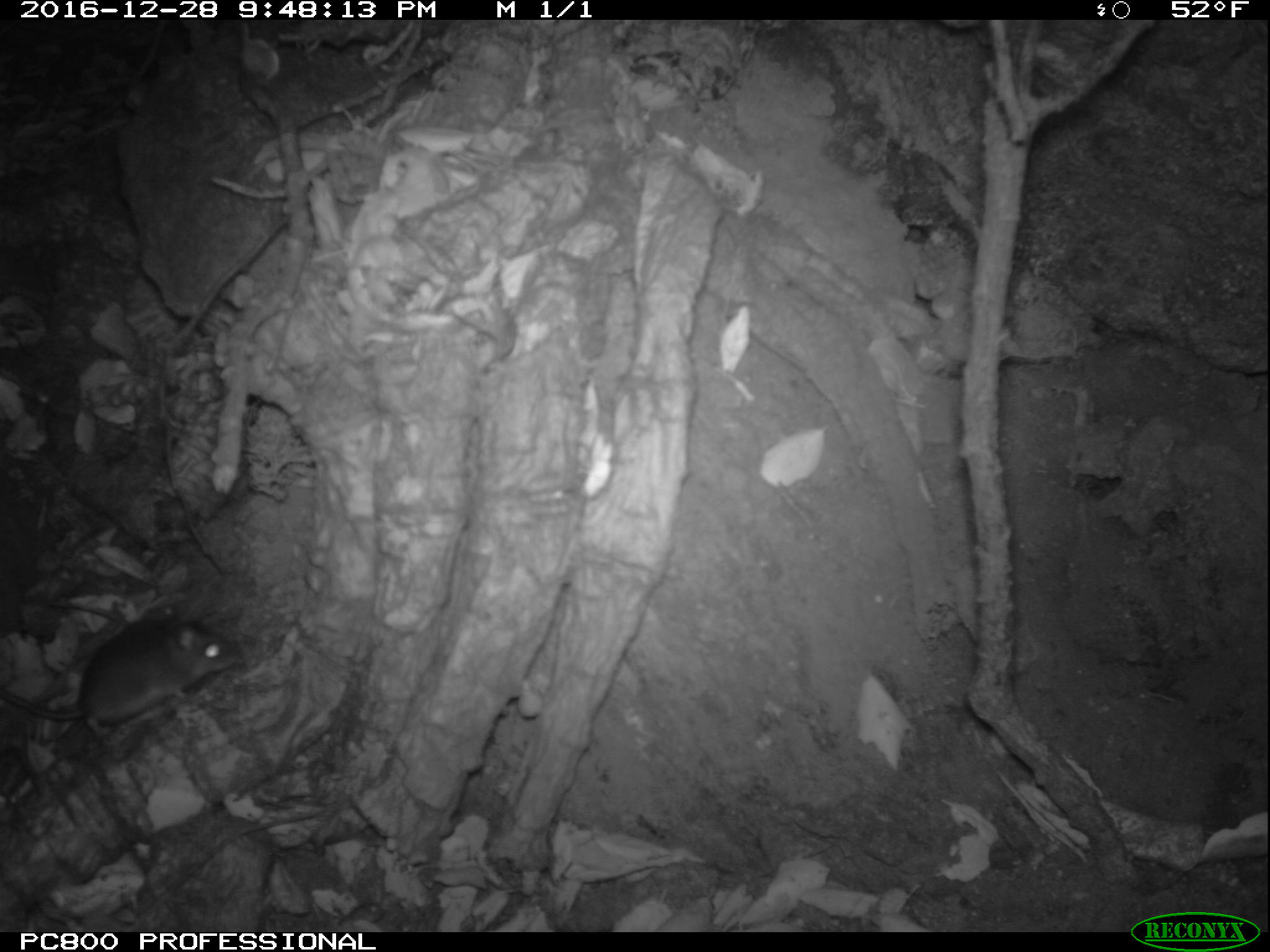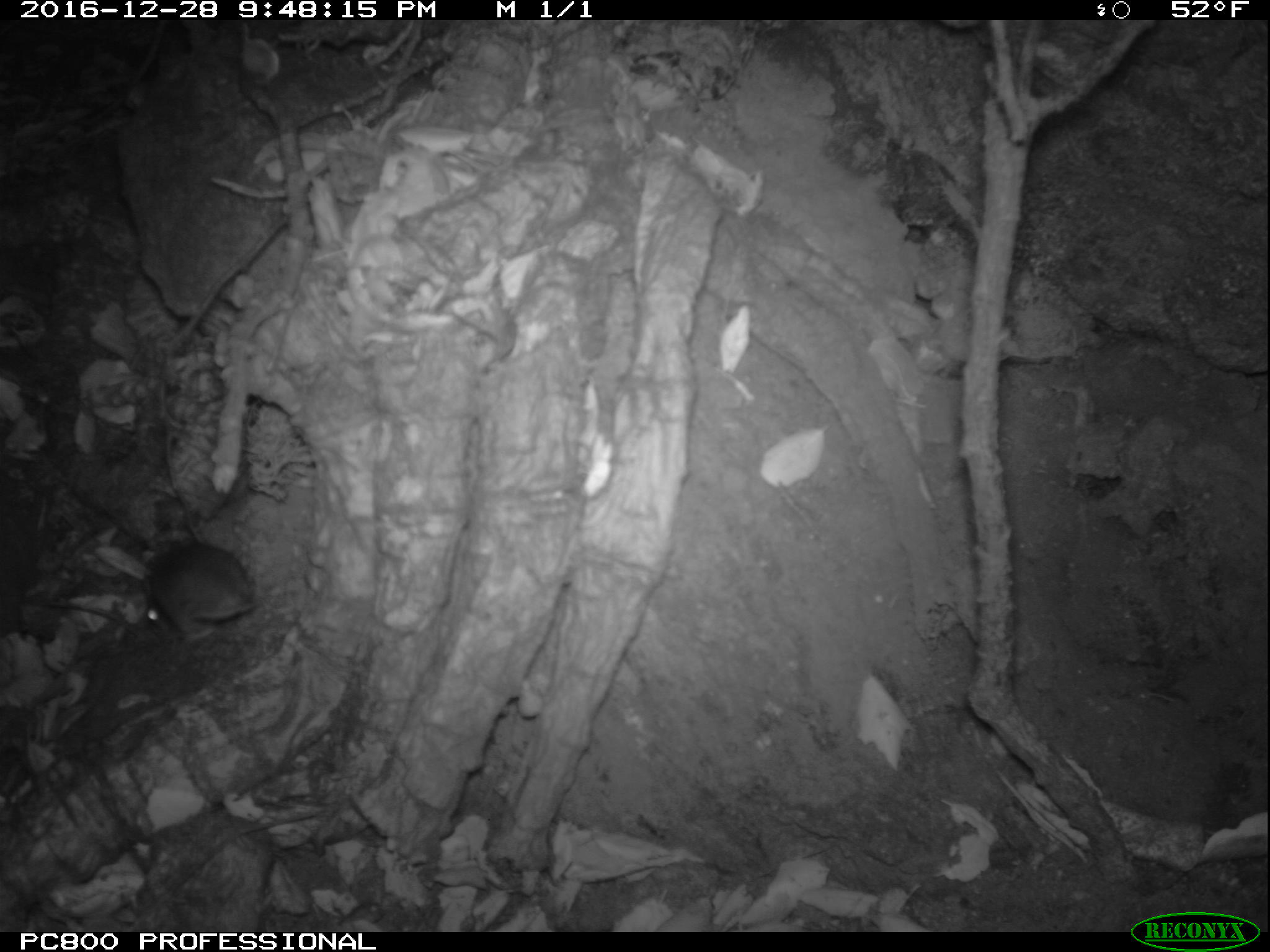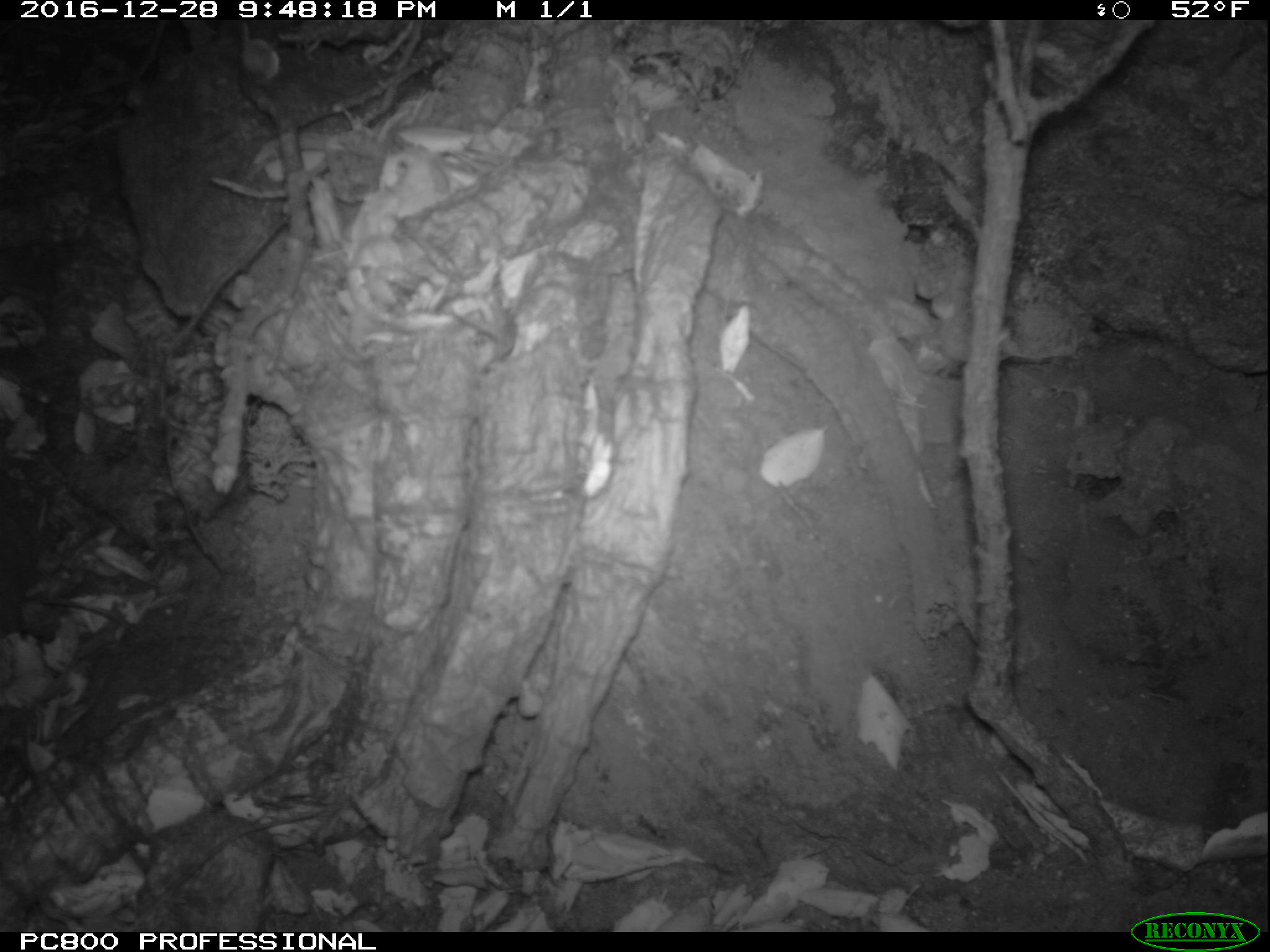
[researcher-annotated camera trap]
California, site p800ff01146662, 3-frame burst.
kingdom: Animalia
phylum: Chordata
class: Mammalia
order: Rodentia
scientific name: Rodentia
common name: rodent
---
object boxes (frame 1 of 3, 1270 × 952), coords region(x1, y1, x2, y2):
rodent: region(0, 607, 241, 738)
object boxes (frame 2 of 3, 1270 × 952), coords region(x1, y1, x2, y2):
rodent: region(136, 537, 259, 638)